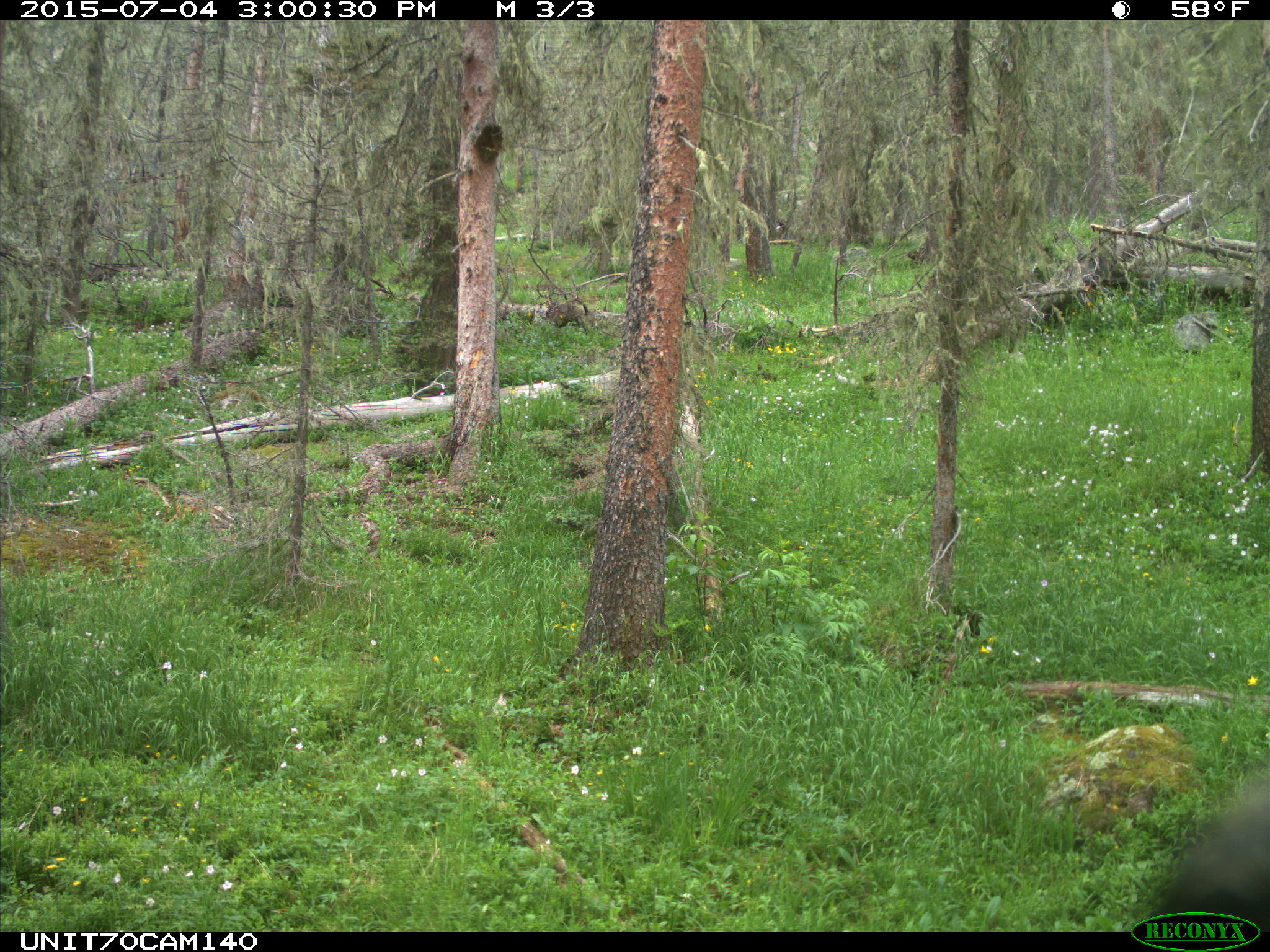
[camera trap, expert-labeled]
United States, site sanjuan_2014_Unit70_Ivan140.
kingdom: Animalia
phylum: Chordata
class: Aves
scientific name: Aves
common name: birds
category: unidentified bird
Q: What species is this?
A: Unidentified bird (birds) (Aves).